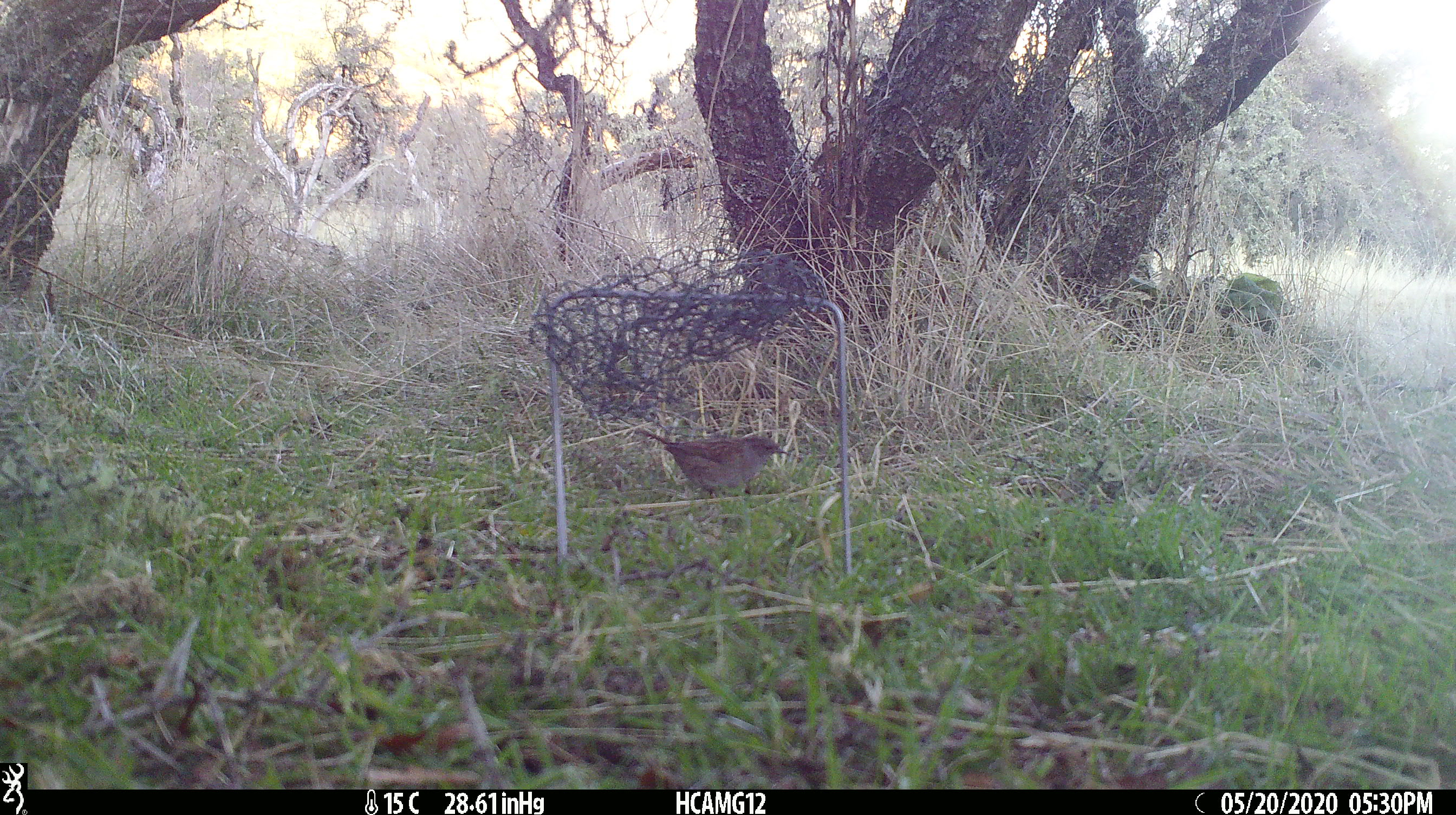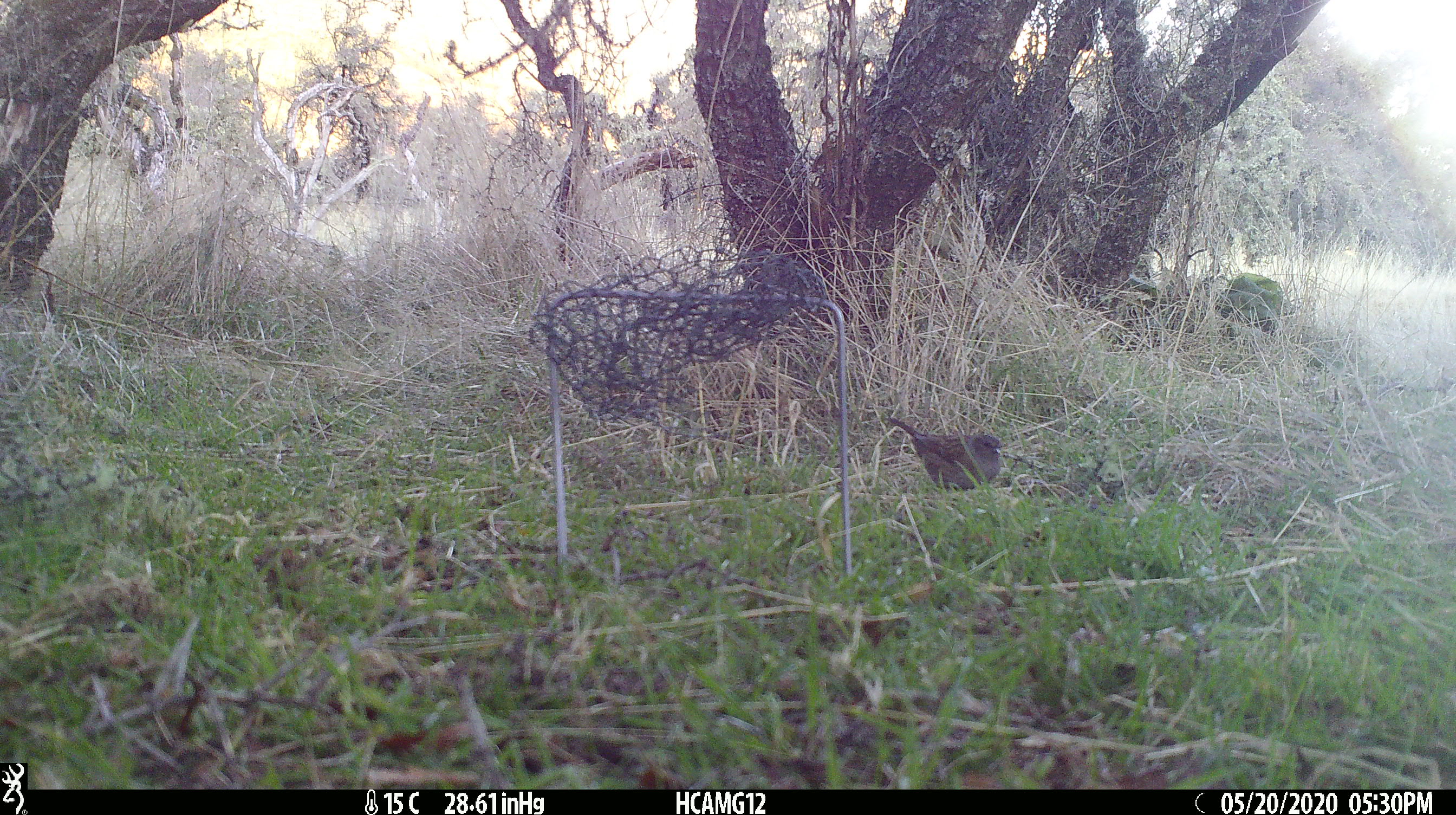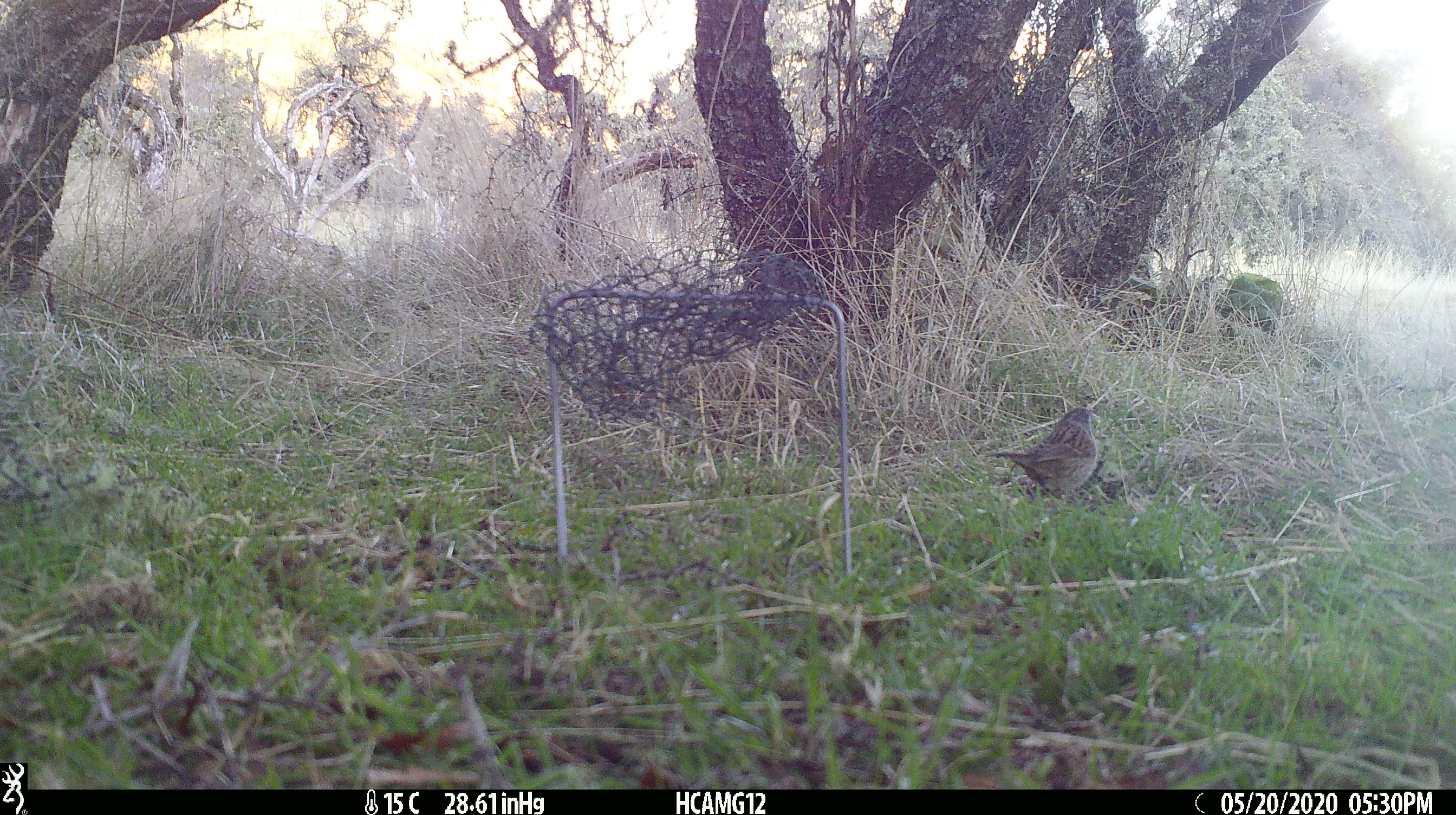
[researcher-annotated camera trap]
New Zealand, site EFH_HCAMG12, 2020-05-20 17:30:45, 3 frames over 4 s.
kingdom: Animalia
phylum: Chordata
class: Aves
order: Passeriformes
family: Prunellidae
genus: Prunella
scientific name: Prunella modularis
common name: dunnock